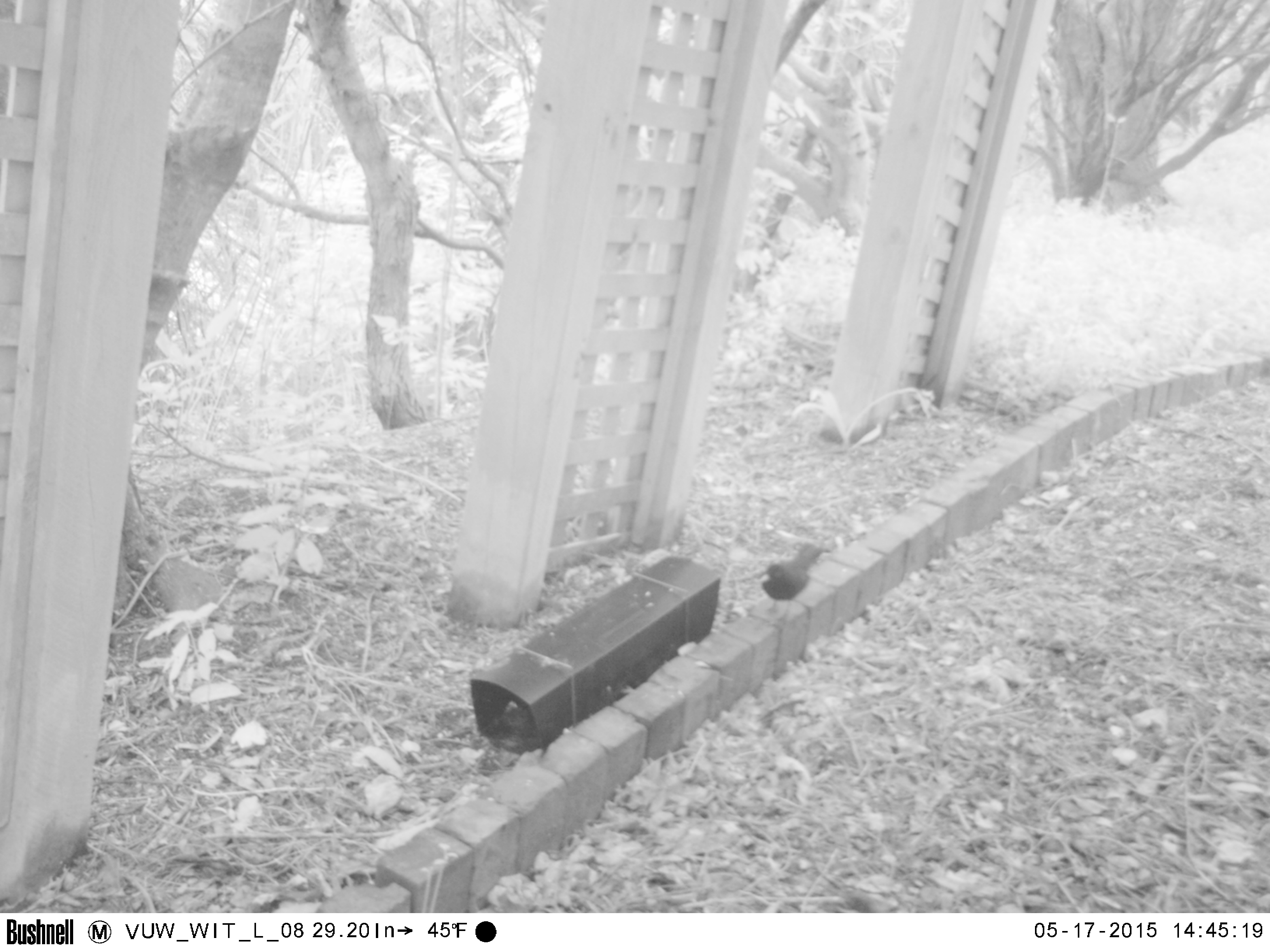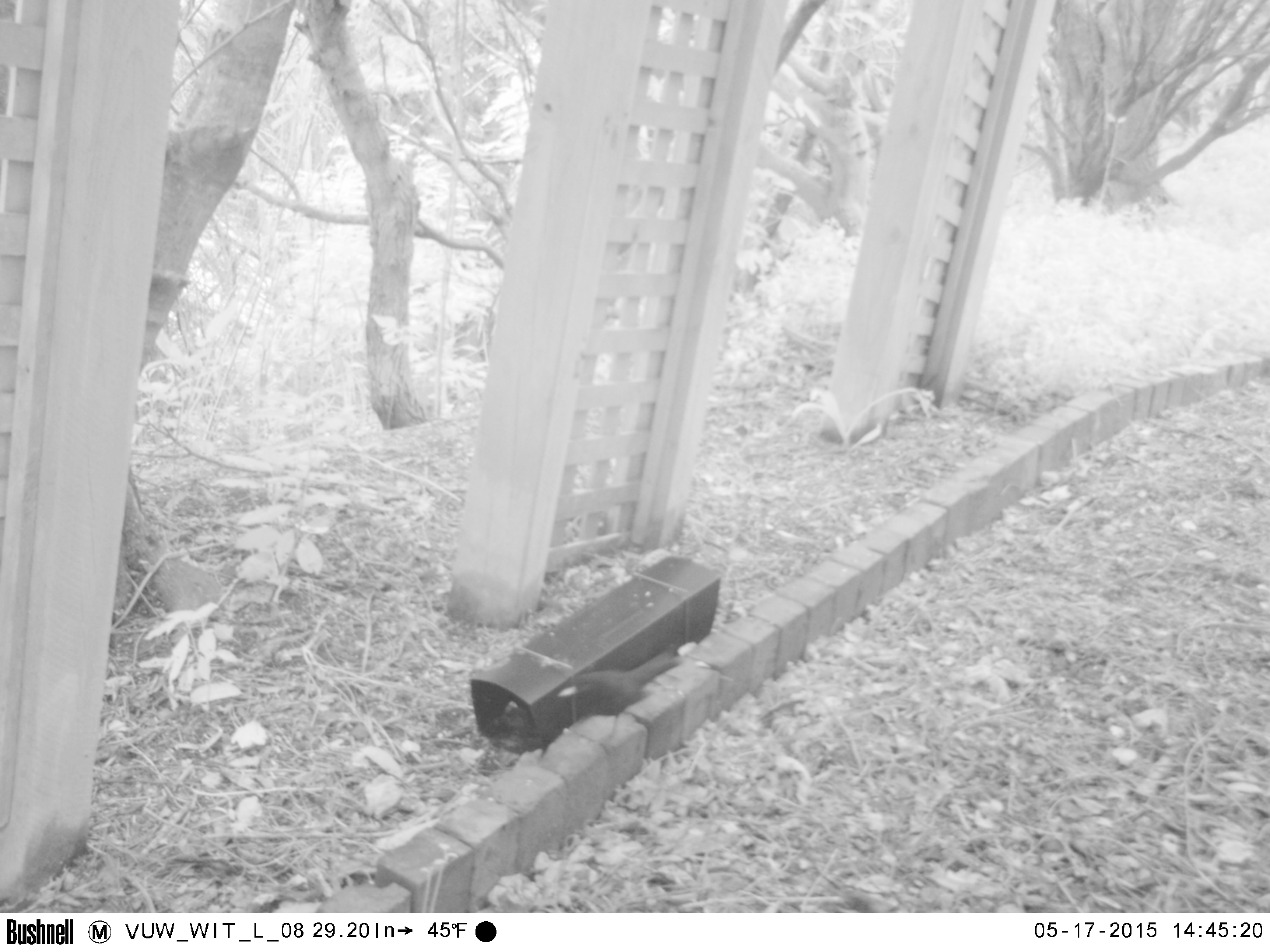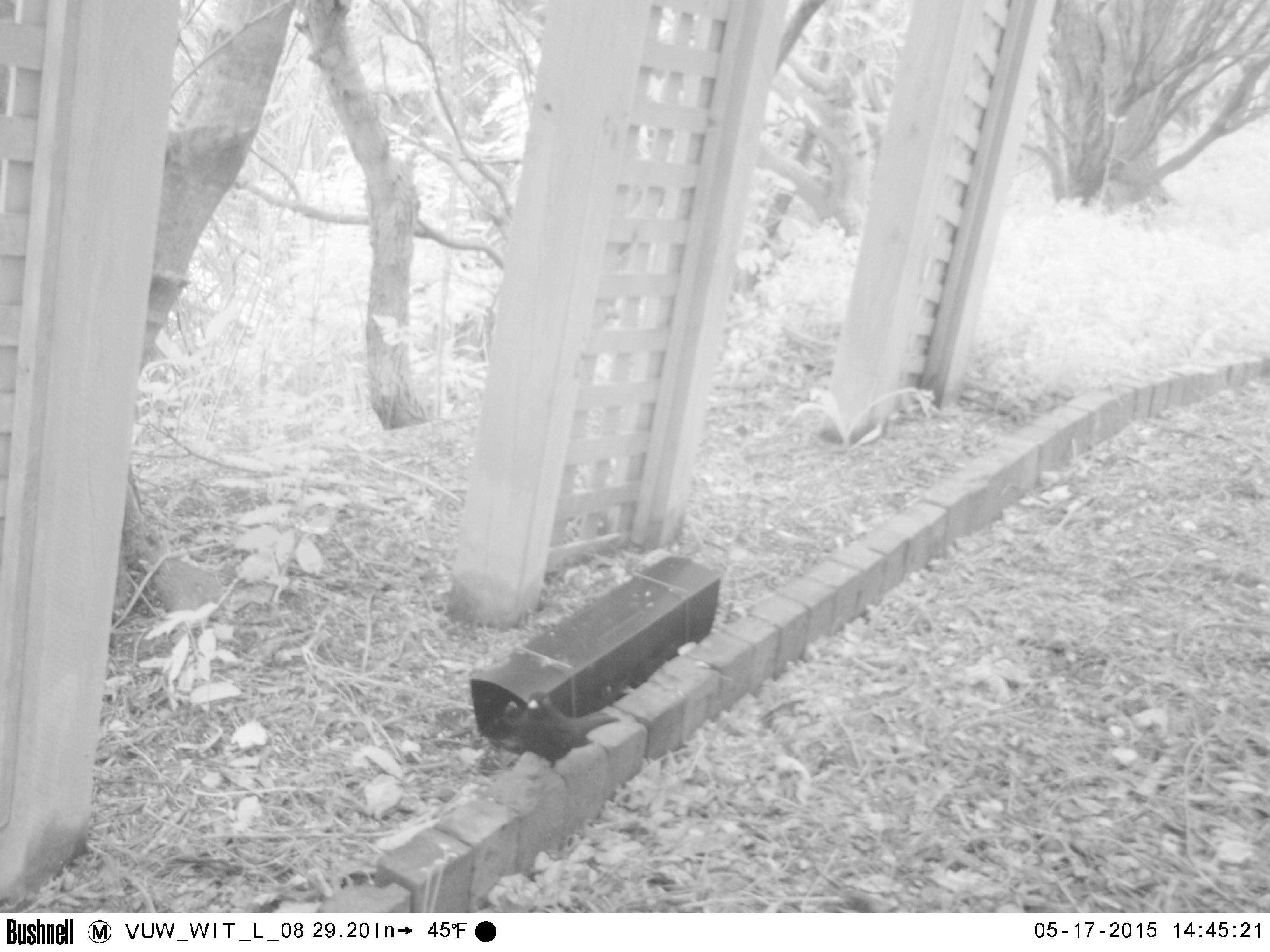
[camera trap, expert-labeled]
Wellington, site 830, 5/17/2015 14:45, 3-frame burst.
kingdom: Animalia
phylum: Chordata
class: Aves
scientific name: Aves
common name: bird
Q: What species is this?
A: Bird (Aves).